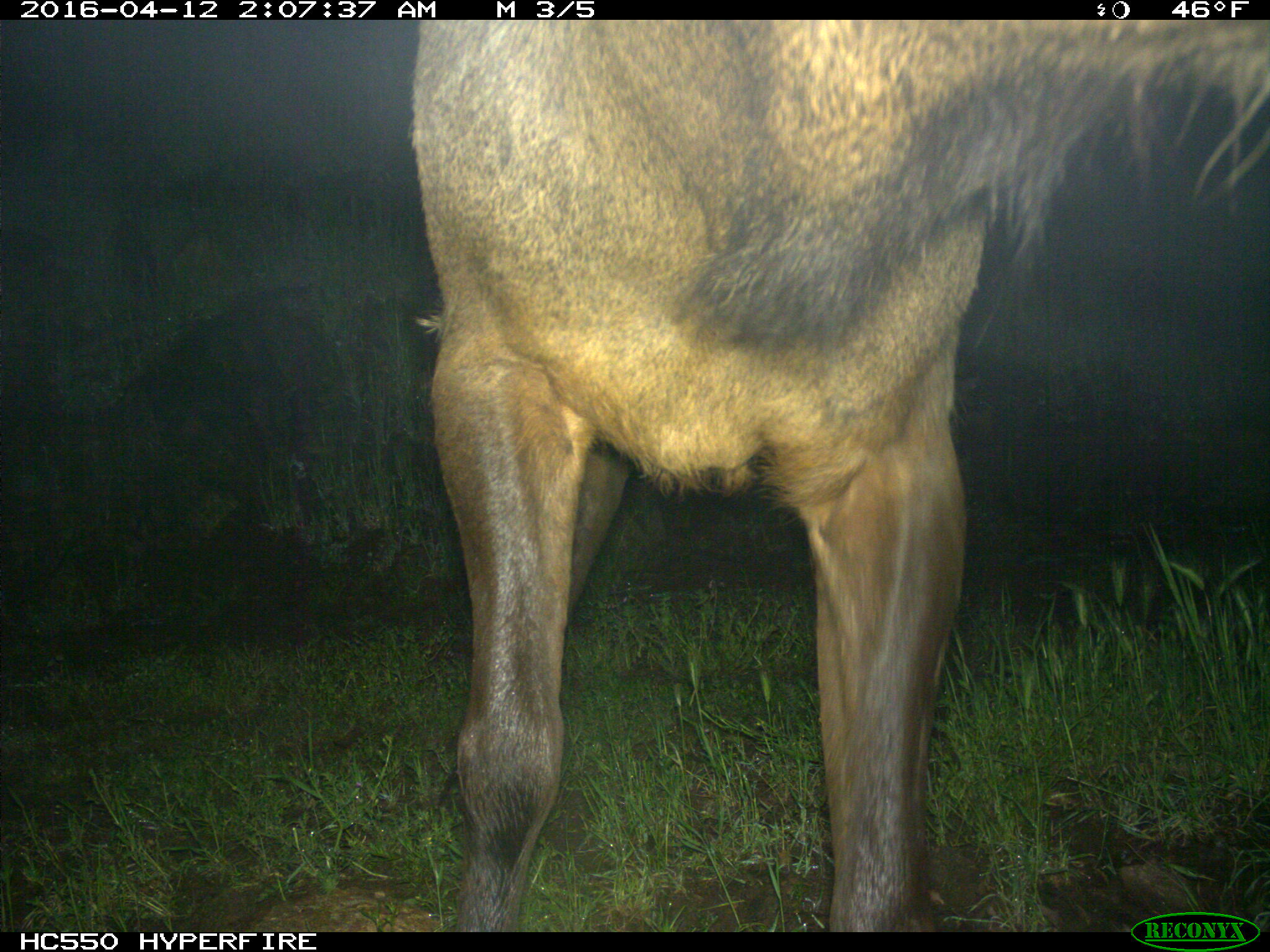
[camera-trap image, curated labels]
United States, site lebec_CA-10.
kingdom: Animalia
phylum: Chordata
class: Mammalia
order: Artiodactyla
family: Cervidae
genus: Cervus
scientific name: Cervus canadensis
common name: elk